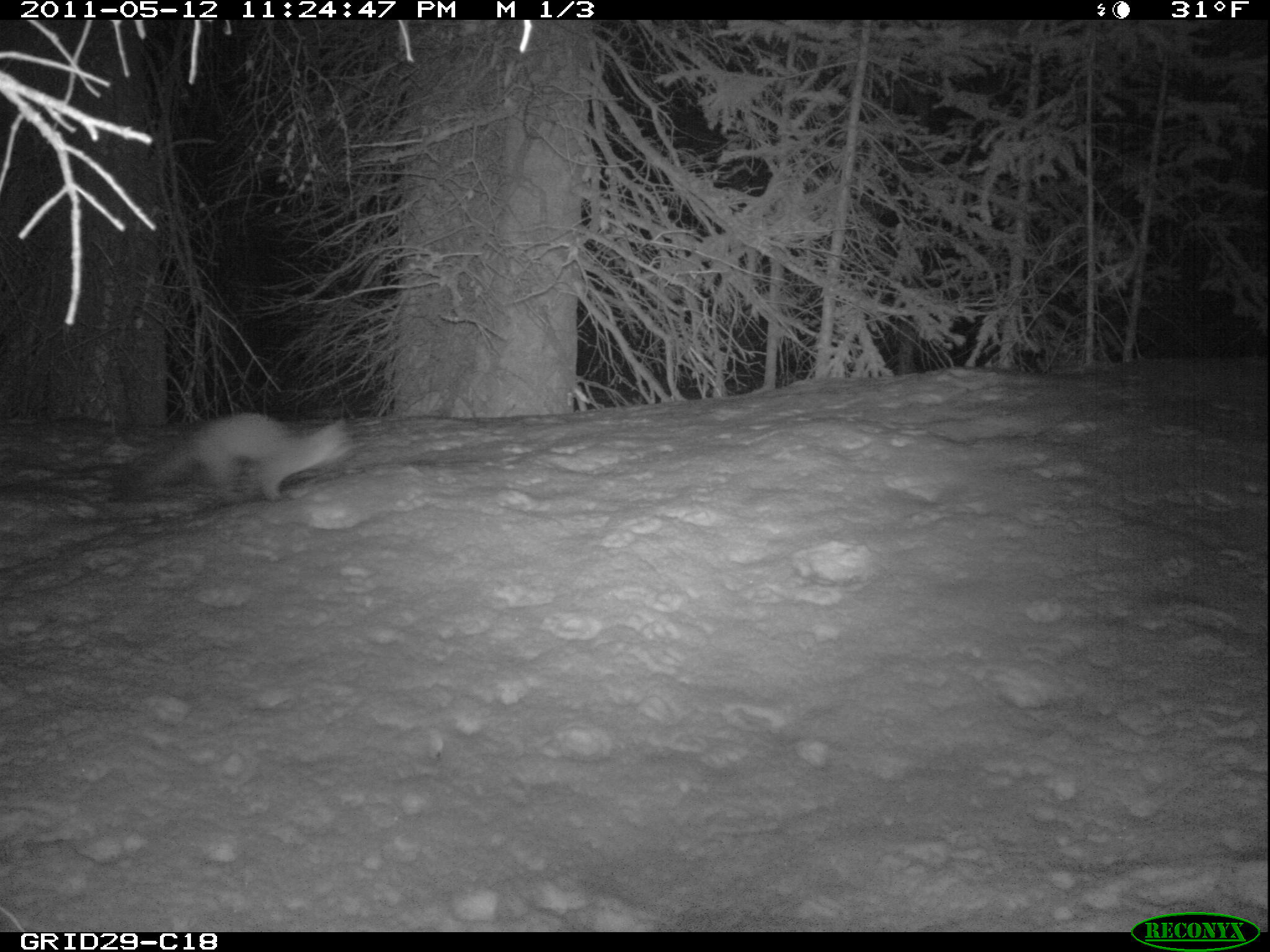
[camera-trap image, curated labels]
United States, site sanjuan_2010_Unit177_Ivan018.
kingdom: Animalia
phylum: Chordata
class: Mammalia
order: Carnivora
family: Mustelidae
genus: Martes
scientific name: Martes americana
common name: american marten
Martes americana (american marten).